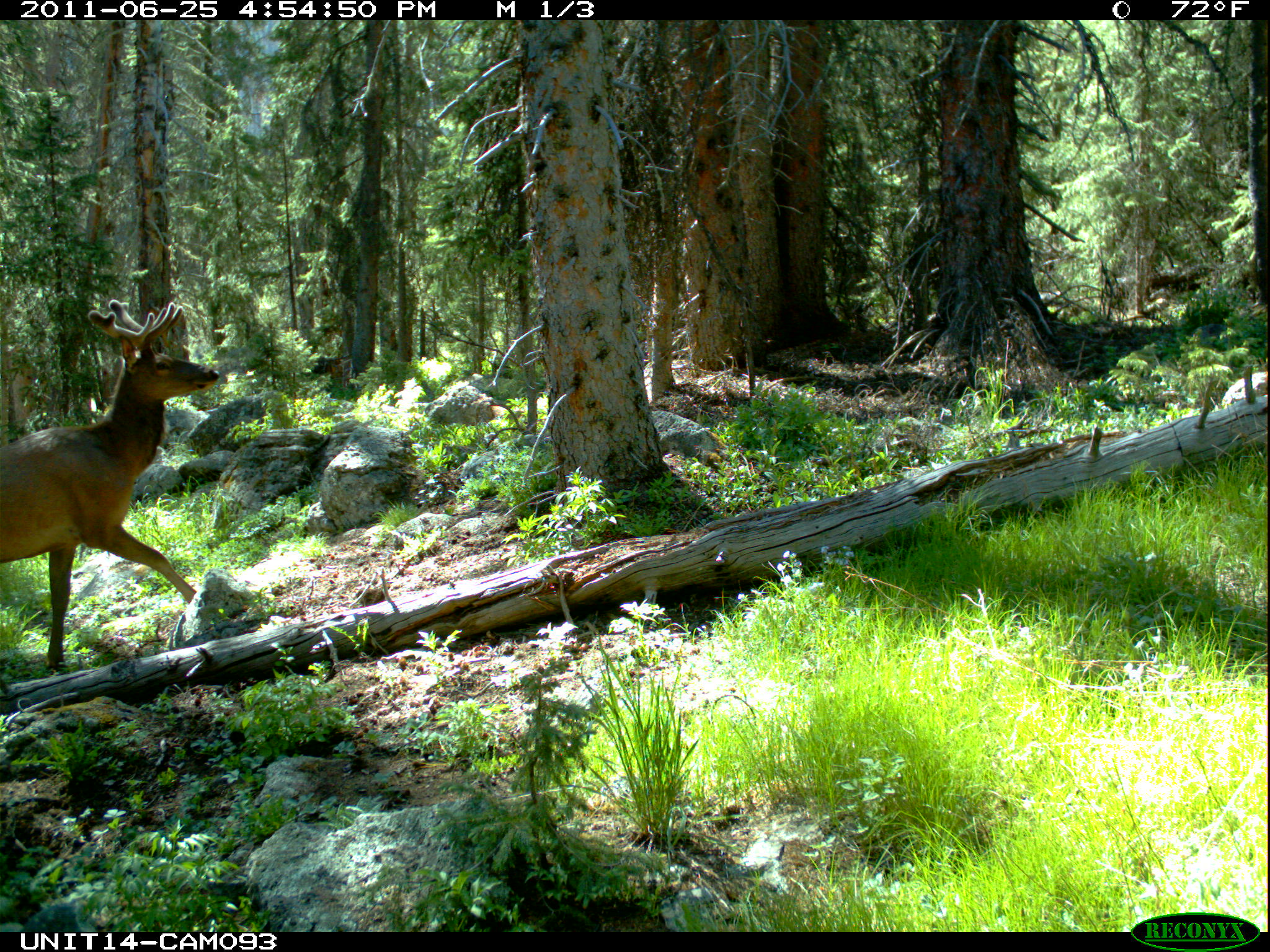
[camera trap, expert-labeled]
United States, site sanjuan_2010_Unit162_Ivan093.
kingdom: Animalia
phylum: Chordata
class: Mammalia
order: Artiodactyla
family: Cervidae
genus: Cervus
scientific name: Cervus elaphus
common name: red deer